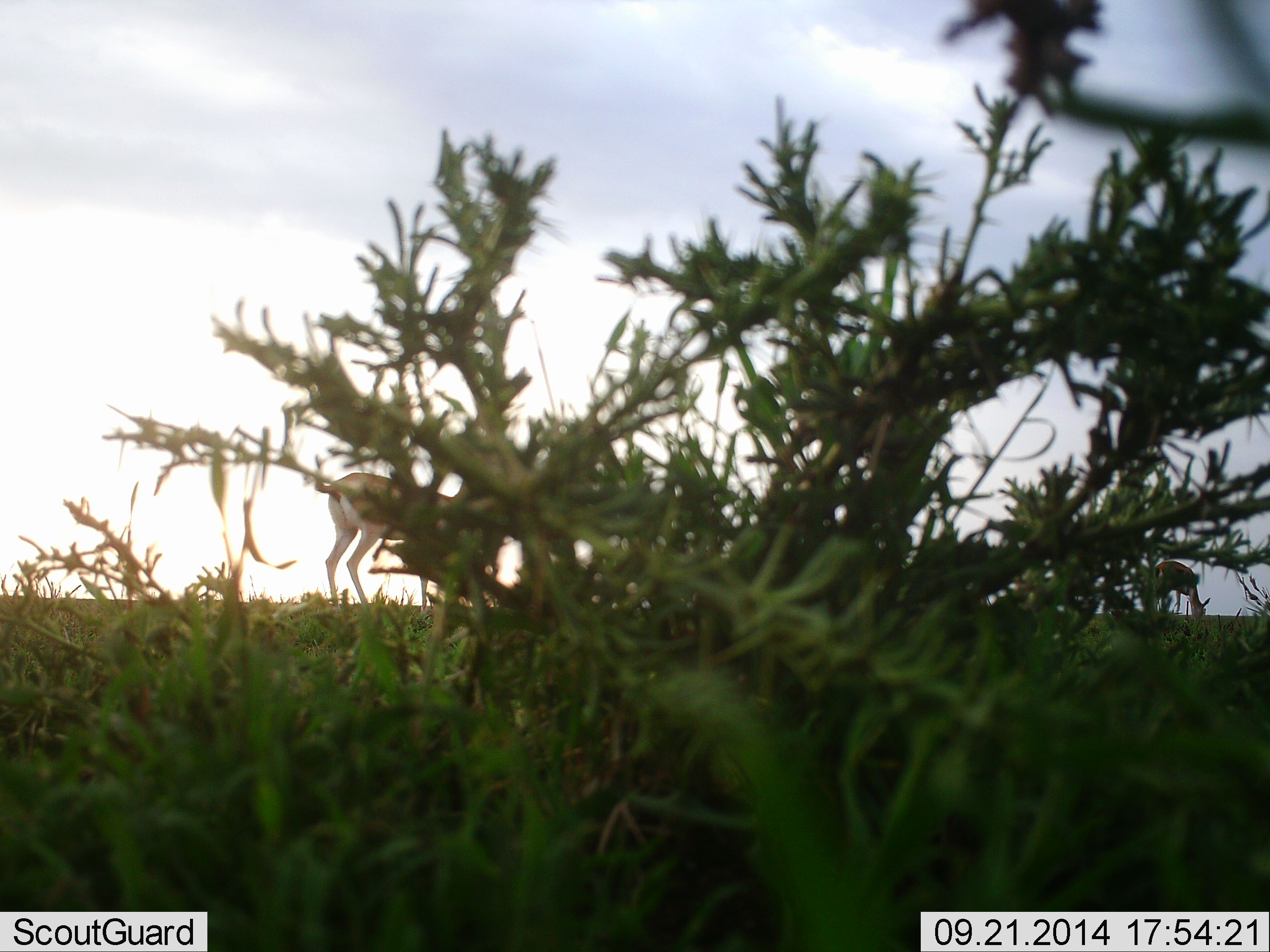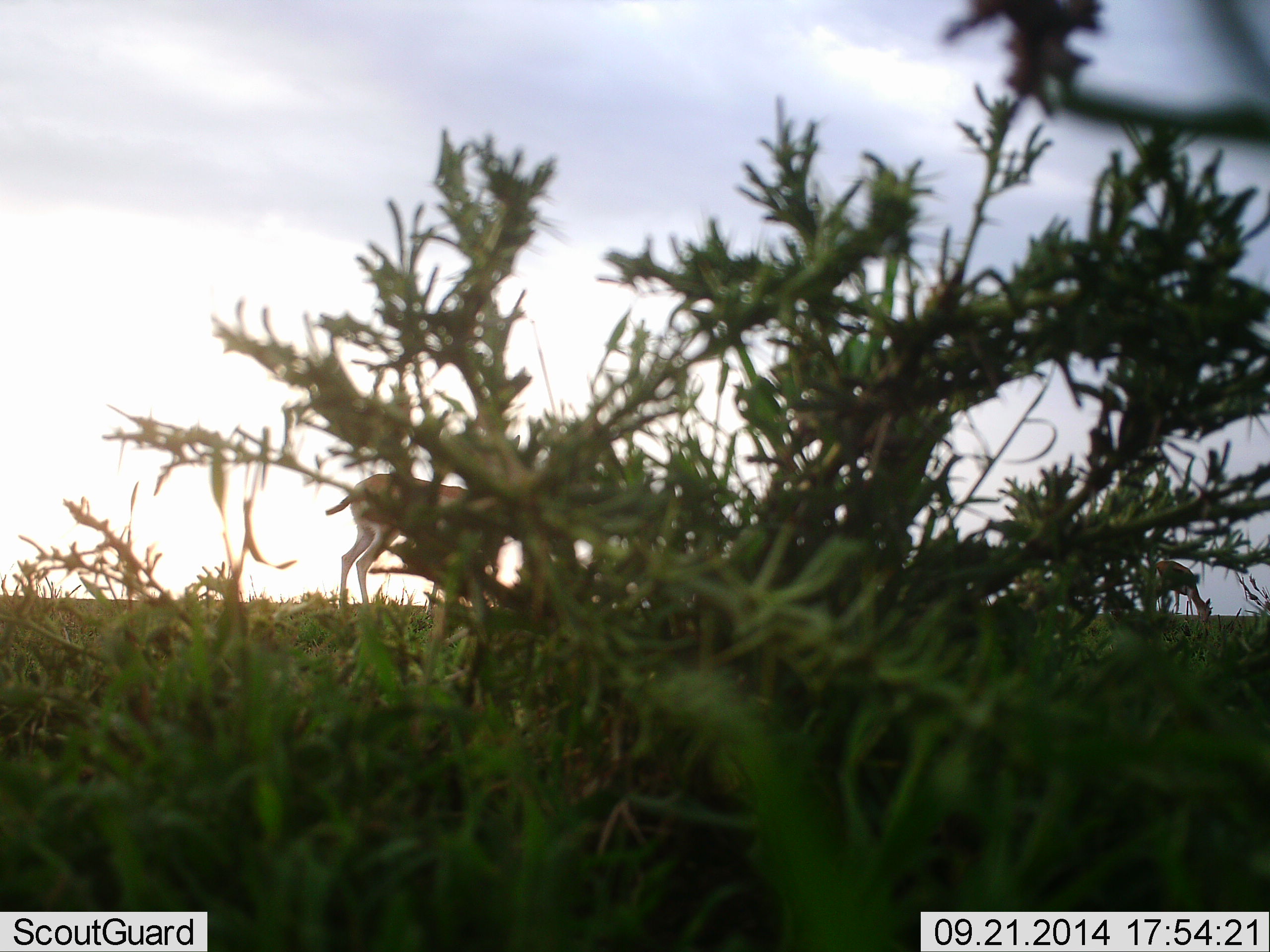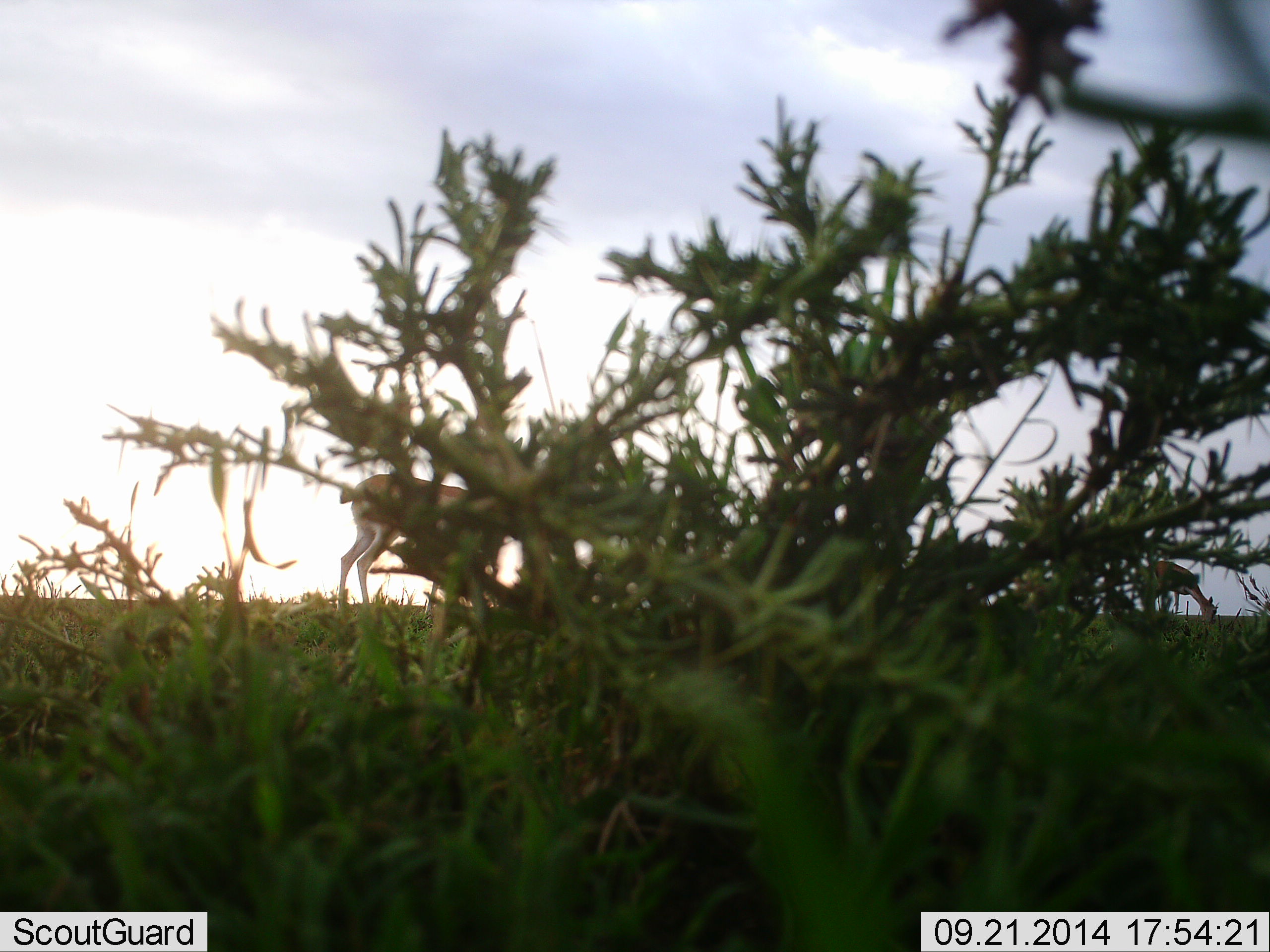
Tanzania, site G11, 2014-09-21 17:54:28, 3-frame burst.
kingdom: Animalia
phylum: Chordata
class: Mammalia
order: Artiodactyla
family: Bovidae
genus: Eudorcas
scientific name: Eudorcas thomsonii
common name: thomson's gazelle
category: gazellethomsons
Gazellethomsons (thomson's gazelle) (Eudorcas thomsonii), count 2. Behavior (volunteer vote fractions): standing 60%, resting 0%, moving 20%, interacting 0%. Young present (vote fraction): 0%. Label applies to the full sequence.